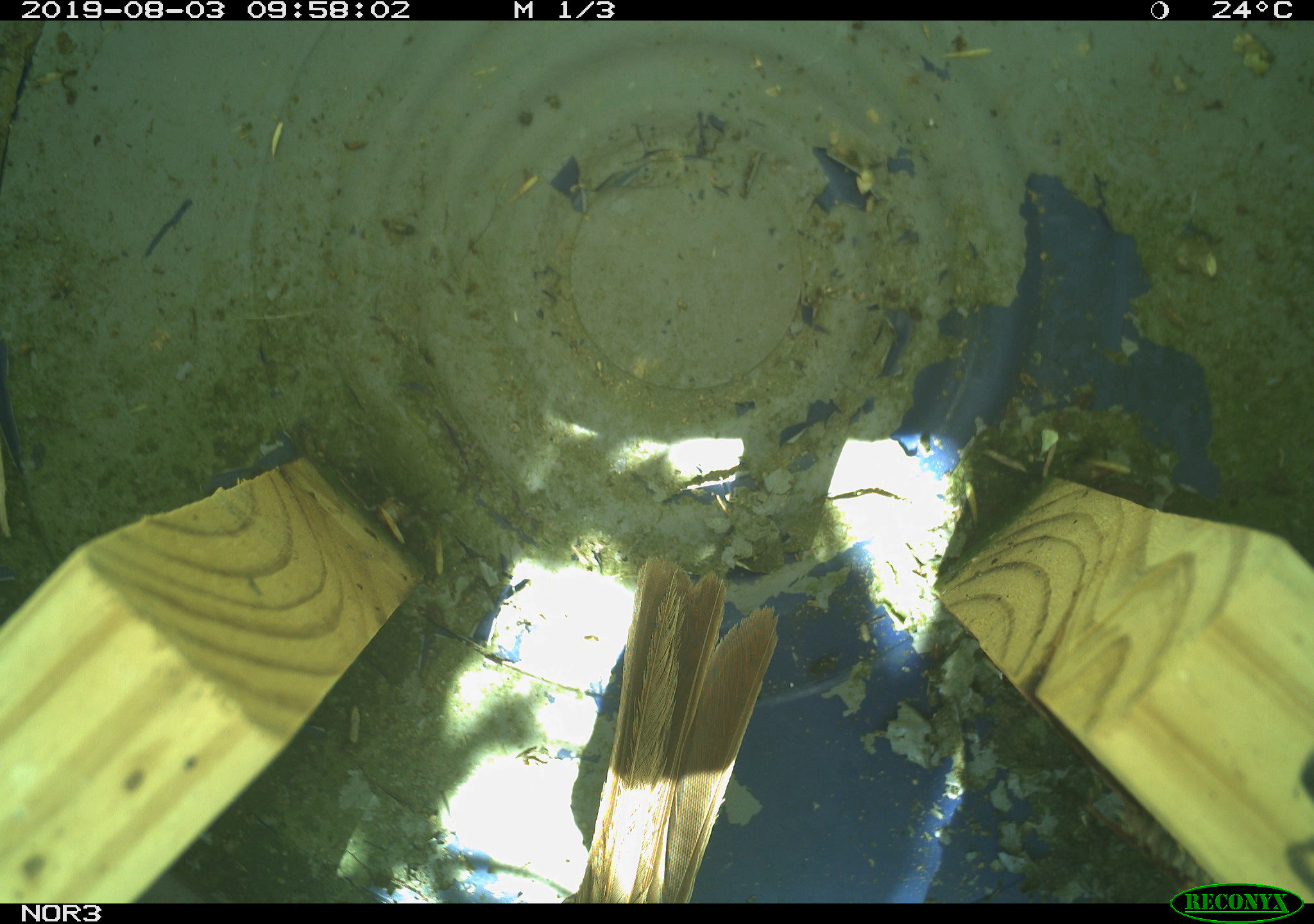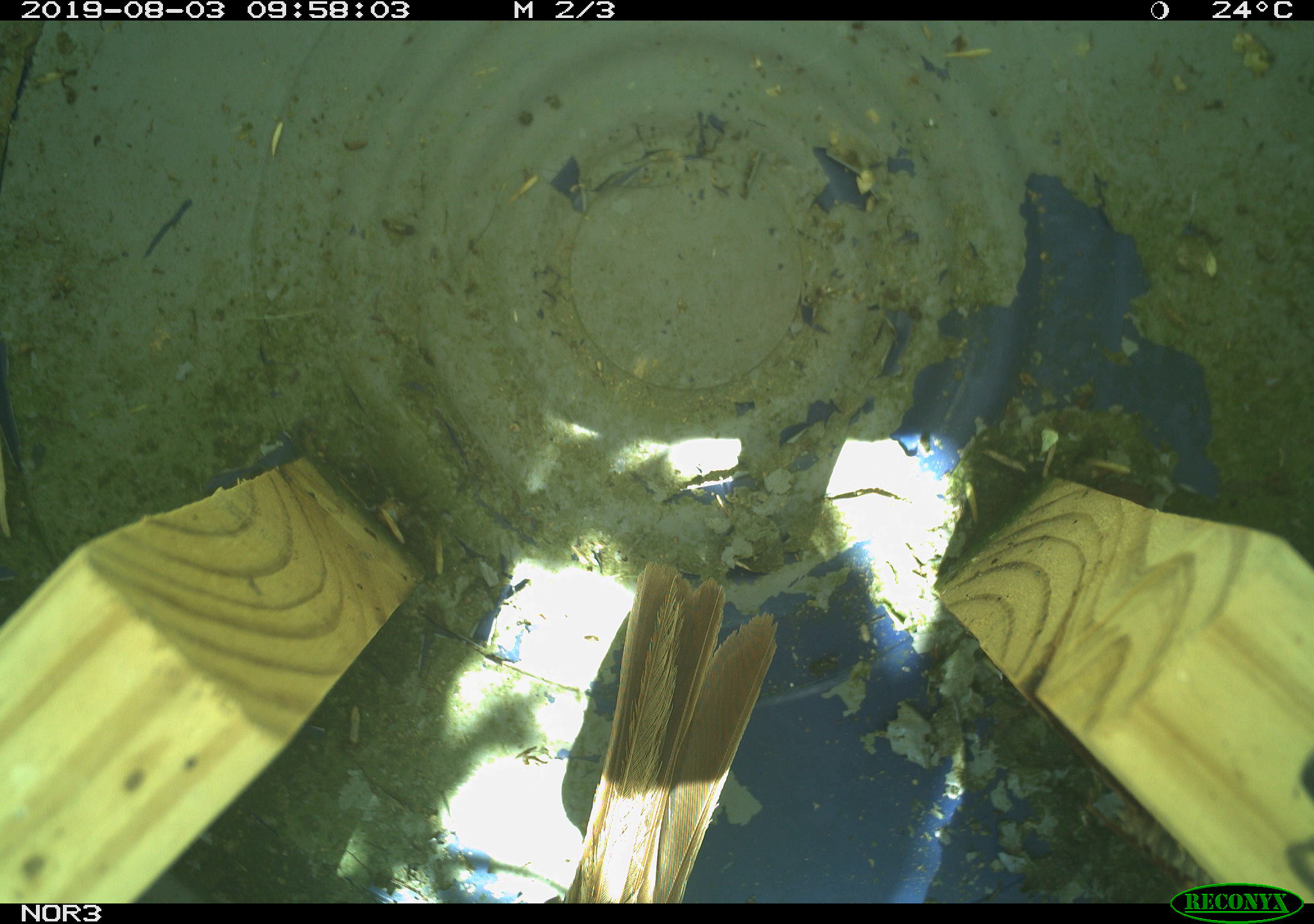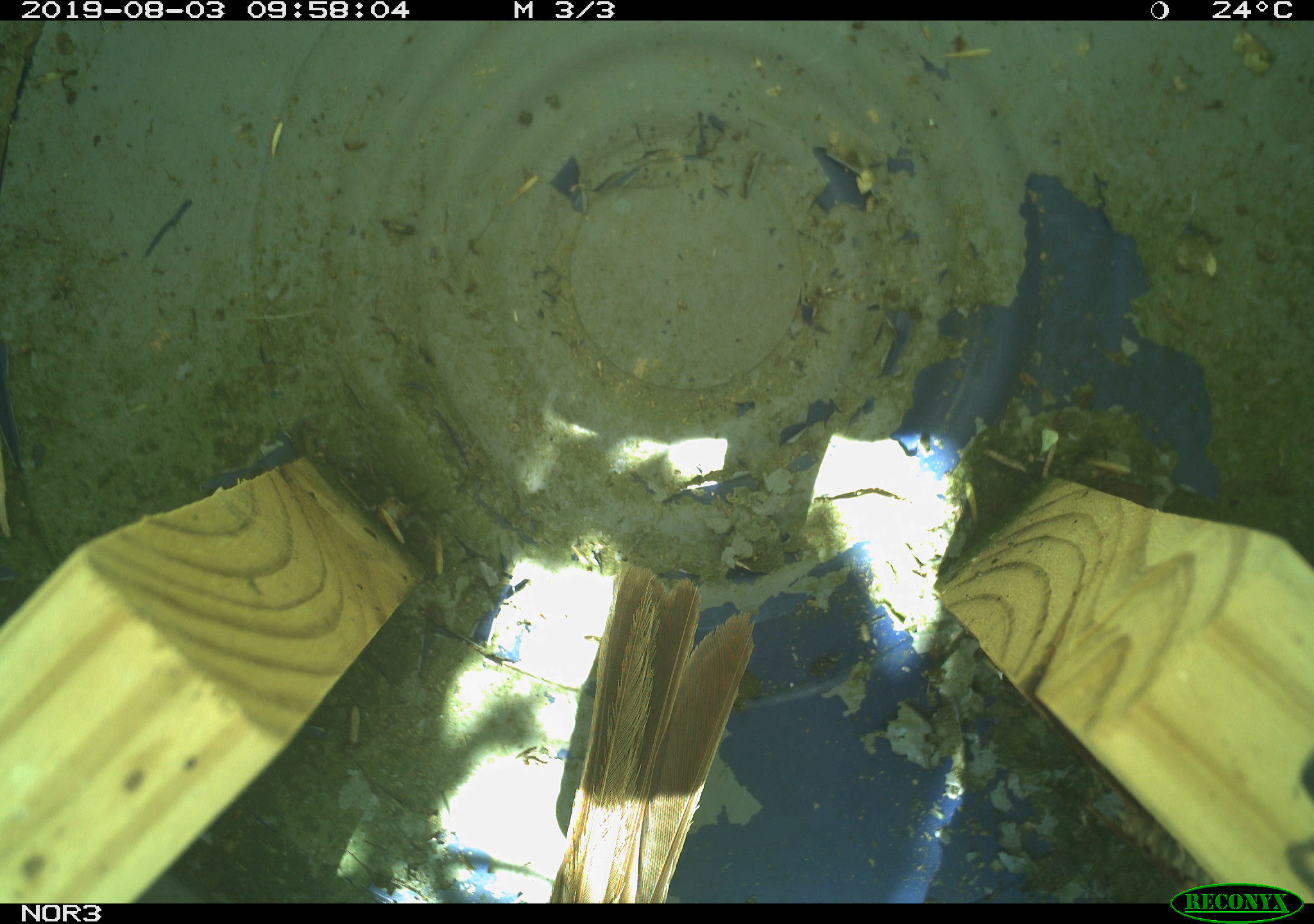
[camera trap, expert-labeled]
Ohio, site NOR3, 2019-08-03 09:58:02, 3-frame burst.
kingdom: Animalia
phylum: Chordata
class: Aves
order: Passeriformes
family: Passerellidae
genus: Melospiza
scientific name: Melospiza melodia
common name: song sparrow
Song sparrow (Melospiza melodia).